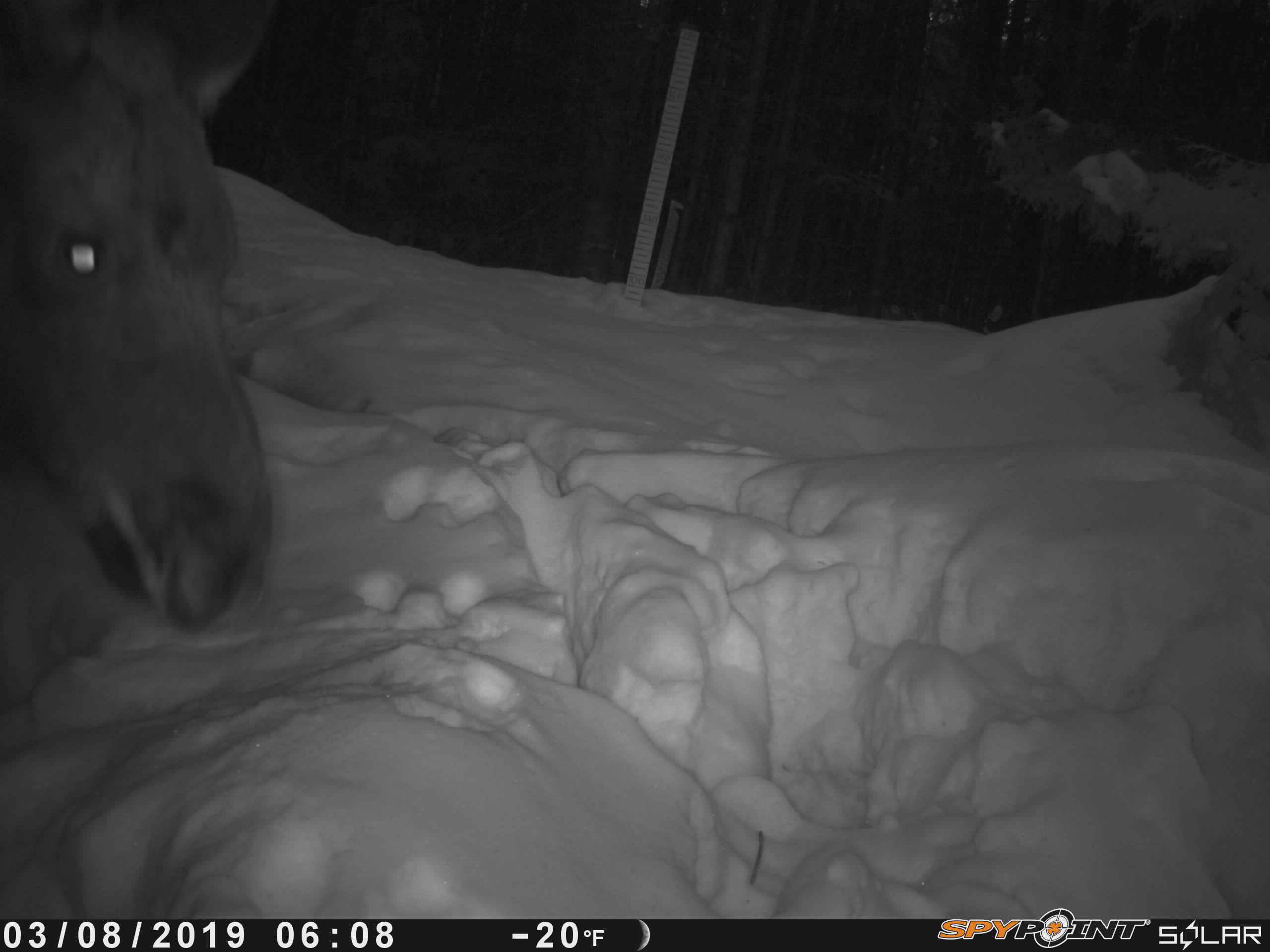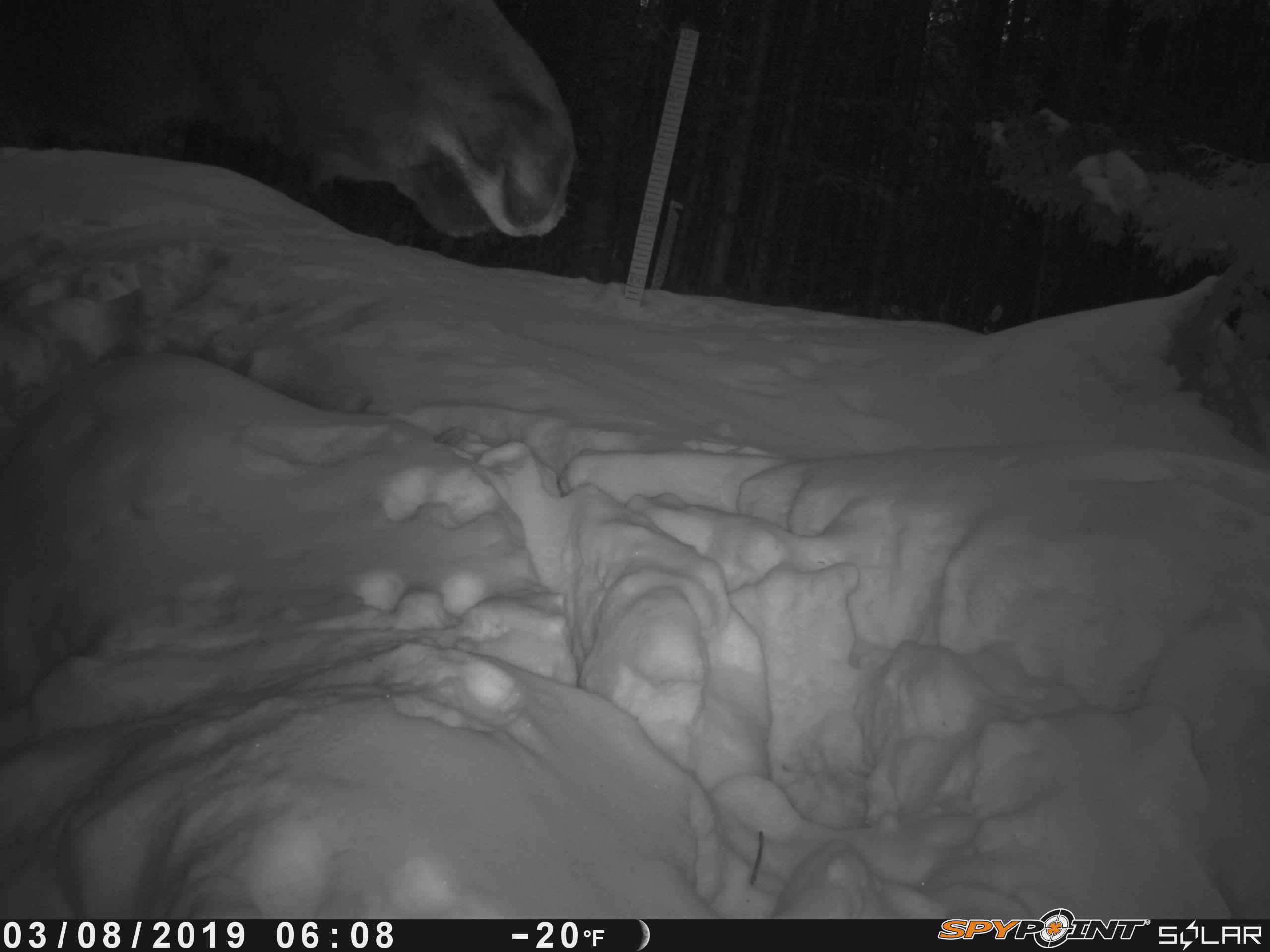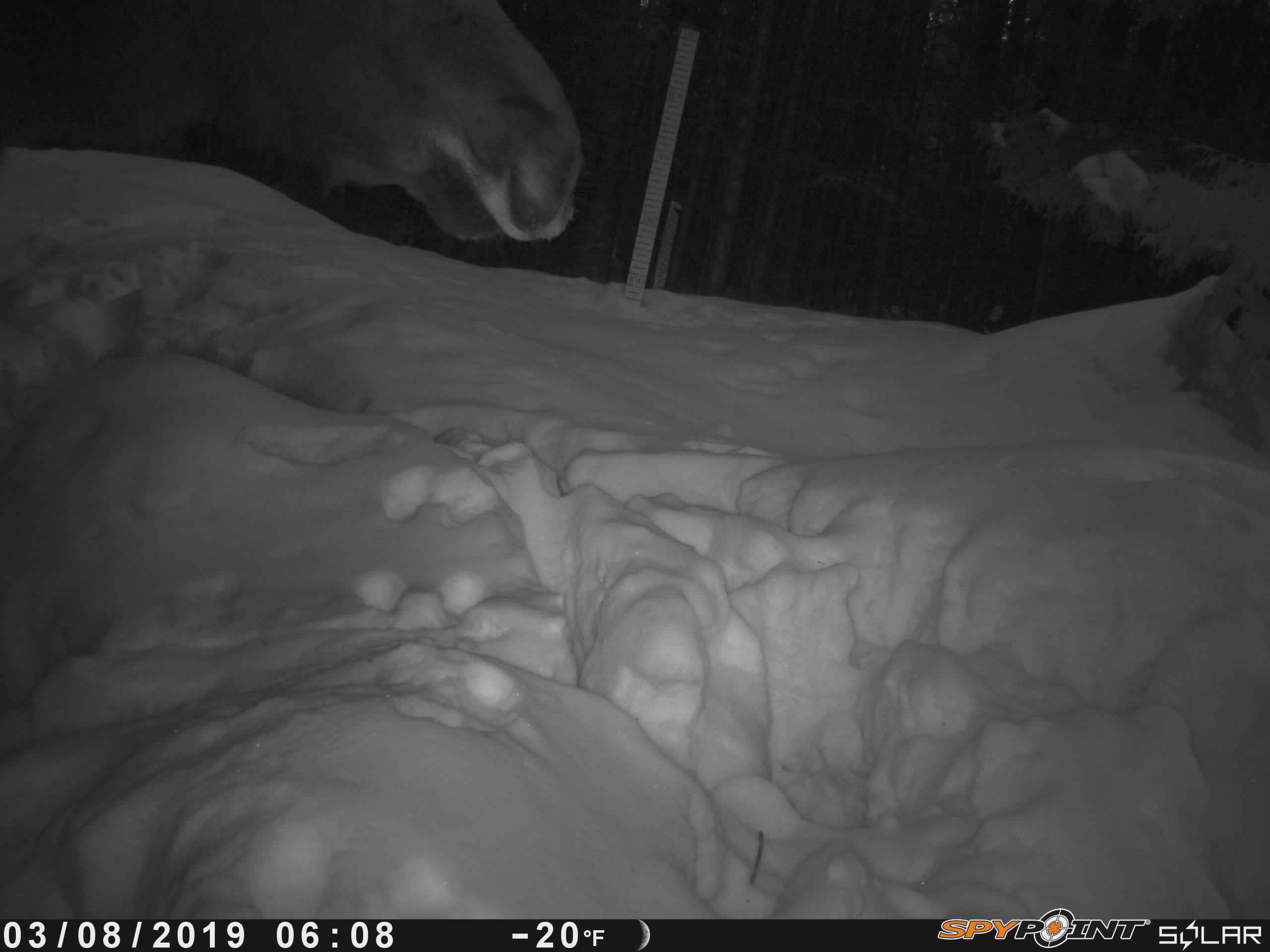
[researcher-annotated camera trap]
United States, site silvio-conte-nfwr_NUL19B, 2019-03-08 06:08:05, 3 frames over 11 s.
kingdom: Animalia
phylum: Chordata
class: Mammalia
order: Artiodactyla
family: Cervidae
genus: Alces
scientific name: Alces alces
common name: moose